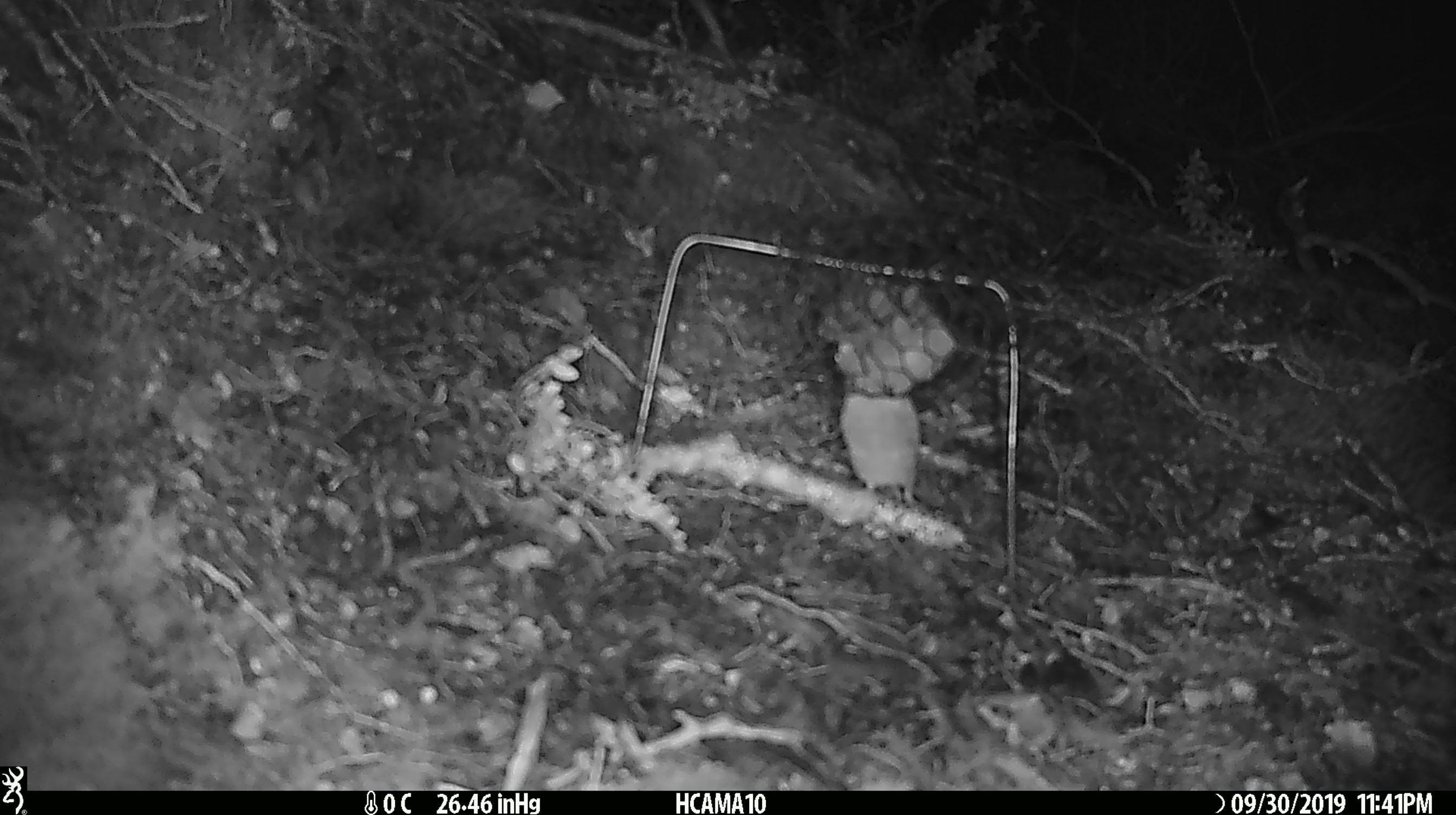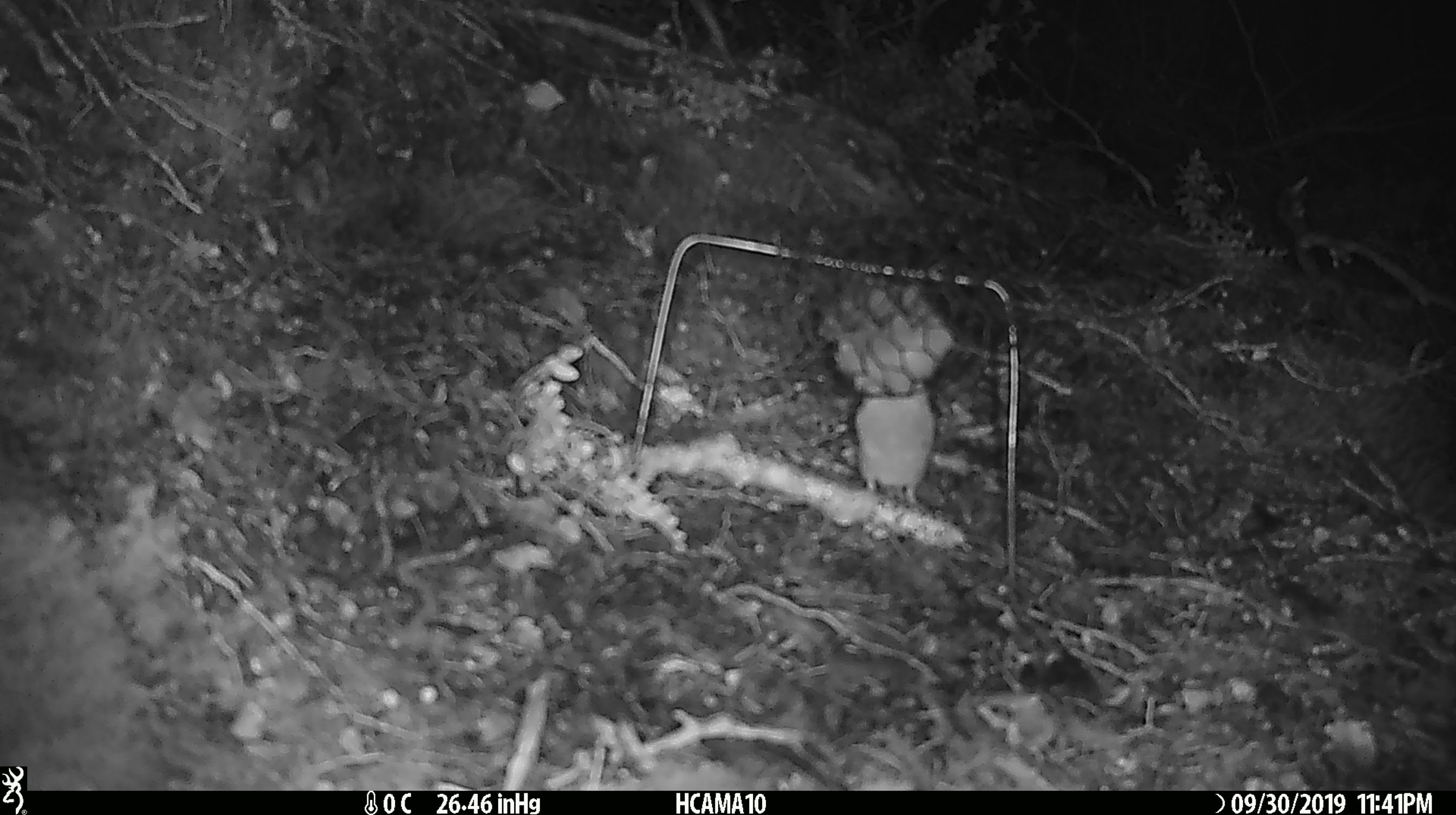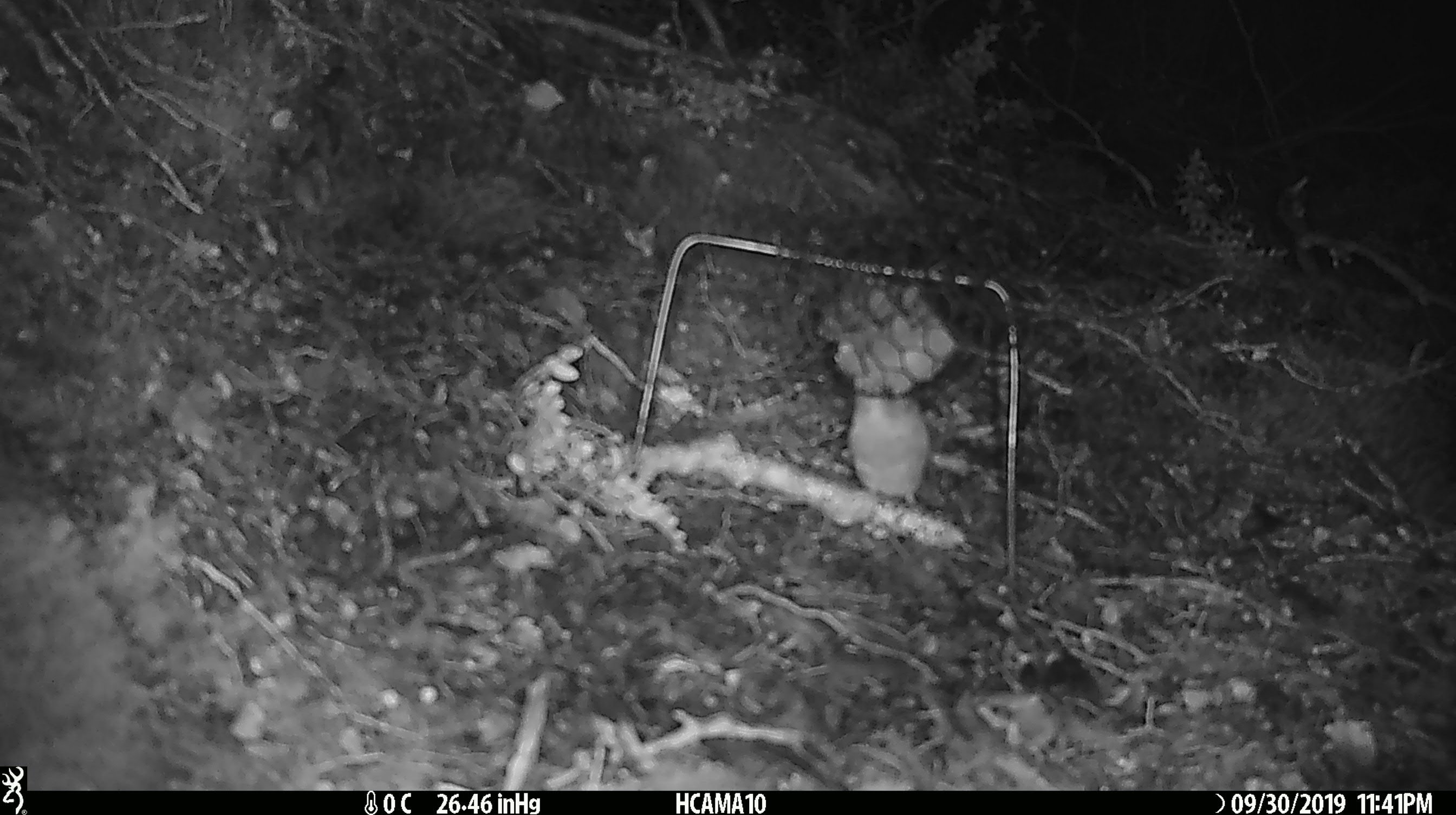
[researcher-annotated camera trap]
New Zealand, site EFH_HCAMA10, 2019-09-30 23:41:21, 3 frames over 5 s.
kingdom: Animalia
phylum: Chordata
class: Mammalia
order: Rodentia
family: Muridae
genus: Mus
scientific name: Mus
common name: mouse